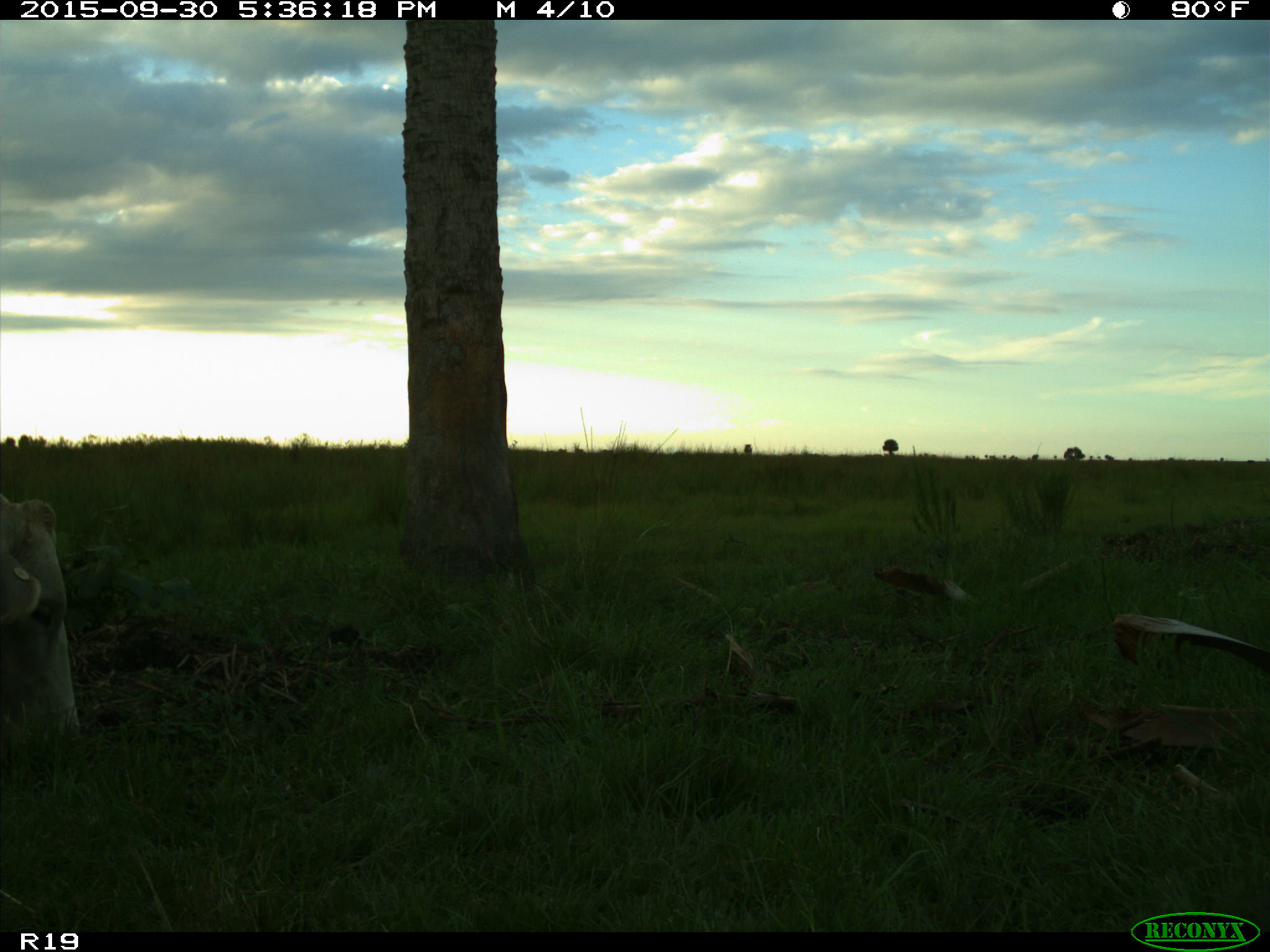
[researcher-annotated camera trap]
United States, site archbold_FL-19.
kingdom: Animalia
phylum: Chordata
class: Mammalia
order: Artiodactyla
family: Bovidae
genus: Bos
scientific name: Bos taurus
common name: domestic cow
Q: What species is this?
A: Bos taurus (domestic cow).